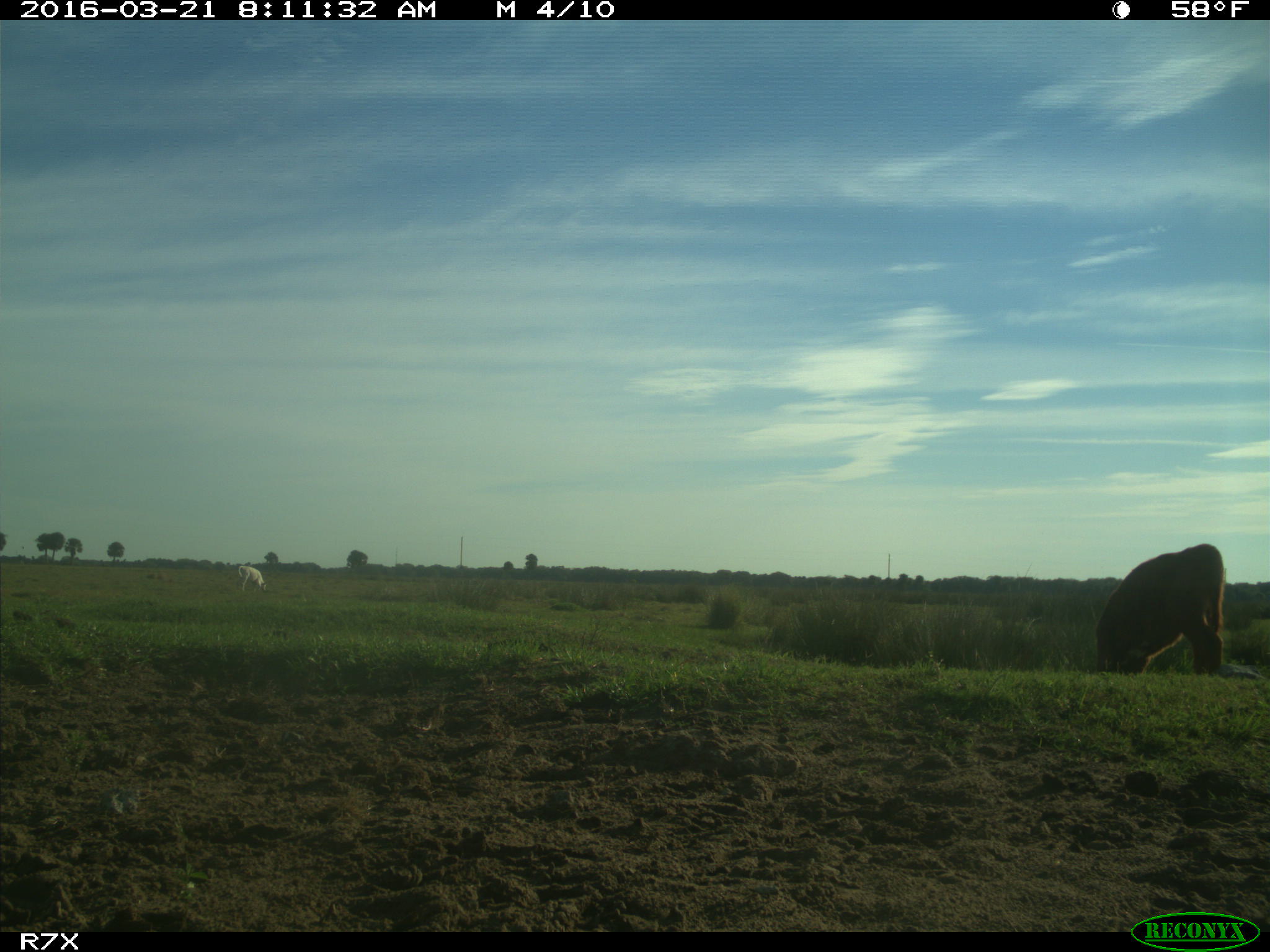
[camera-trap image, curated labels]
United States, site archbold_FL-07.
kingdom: Animalia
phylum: Chordata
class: Mammalia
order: Artiodactyla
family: Bovidae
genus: Bos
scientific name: Bos taurus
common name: domestic cow